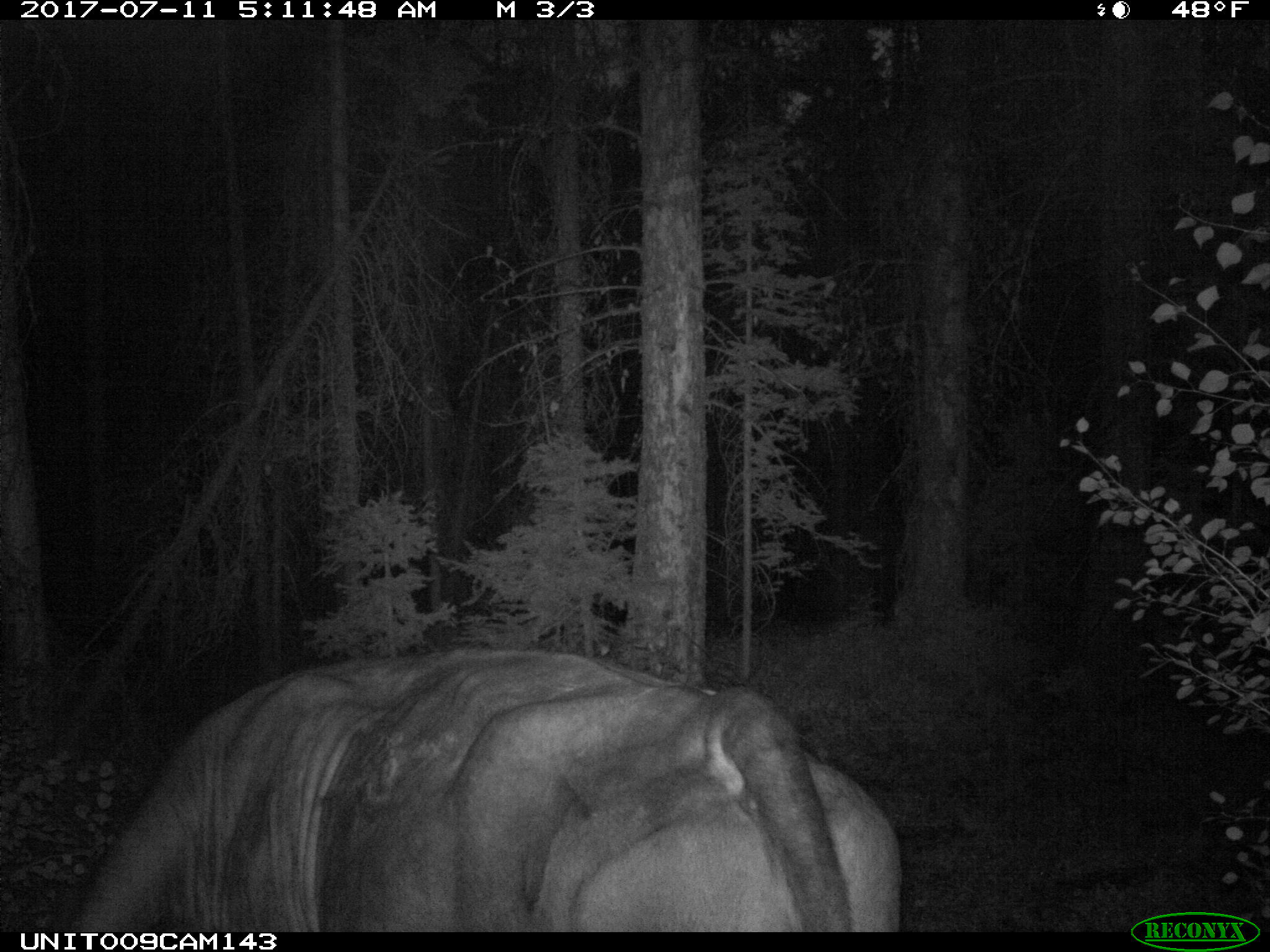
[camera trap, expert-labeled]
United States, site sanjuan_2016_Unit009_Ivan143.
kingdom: Animalia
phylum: Chordata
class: Mammalia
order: Artiodactyla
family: Bovidae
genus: Bos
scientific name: Bos taurus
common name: domestic cow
Bos taurus (domestic cow).